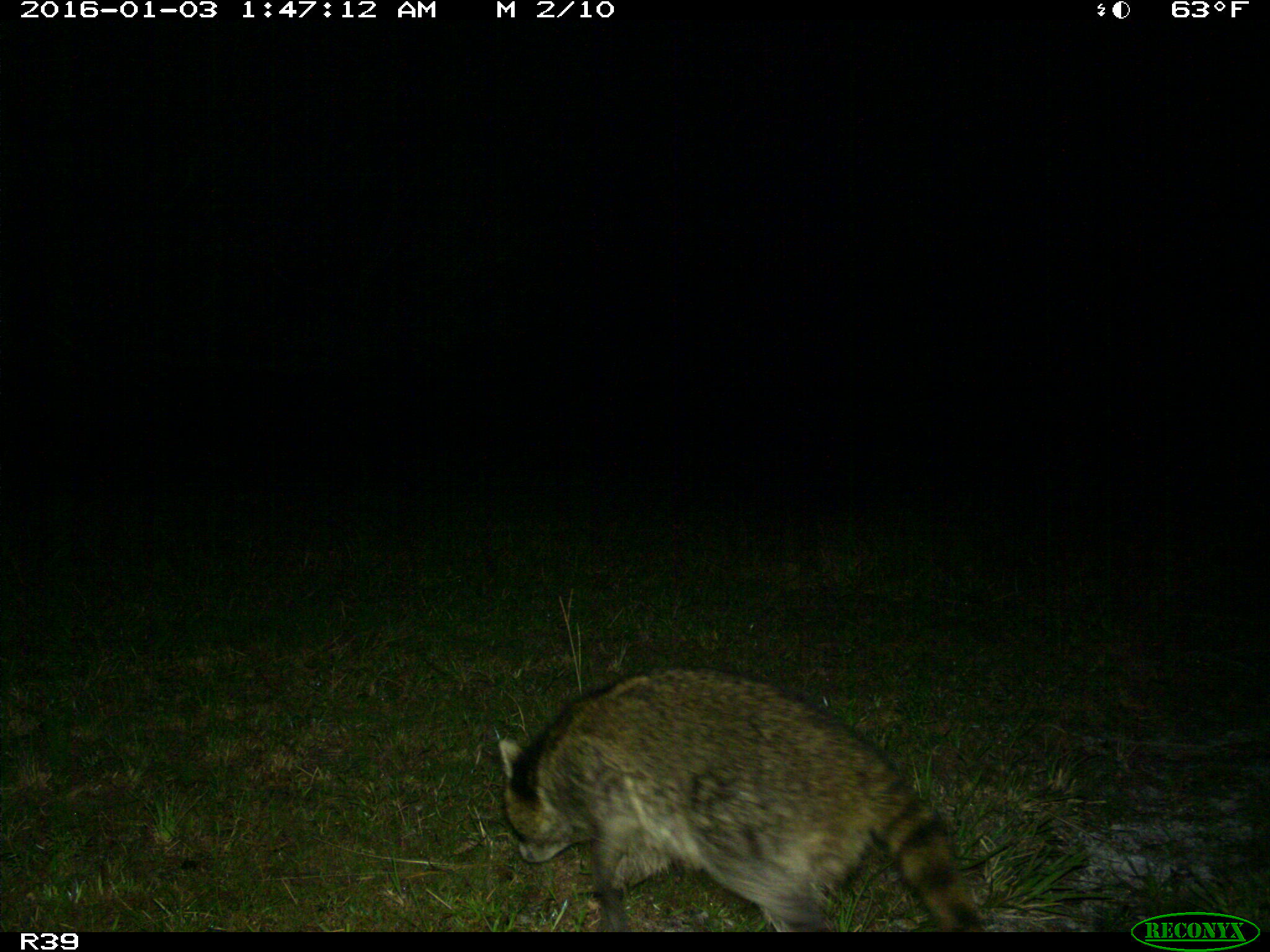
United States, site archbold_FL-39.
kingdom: Animalia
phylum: Chordata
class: Mammalia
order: Carnivora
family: Procyonidae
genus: Procyon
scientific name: Procyon lotor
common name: common raccoon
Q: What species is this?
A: Procyon lotor (common raccoon).